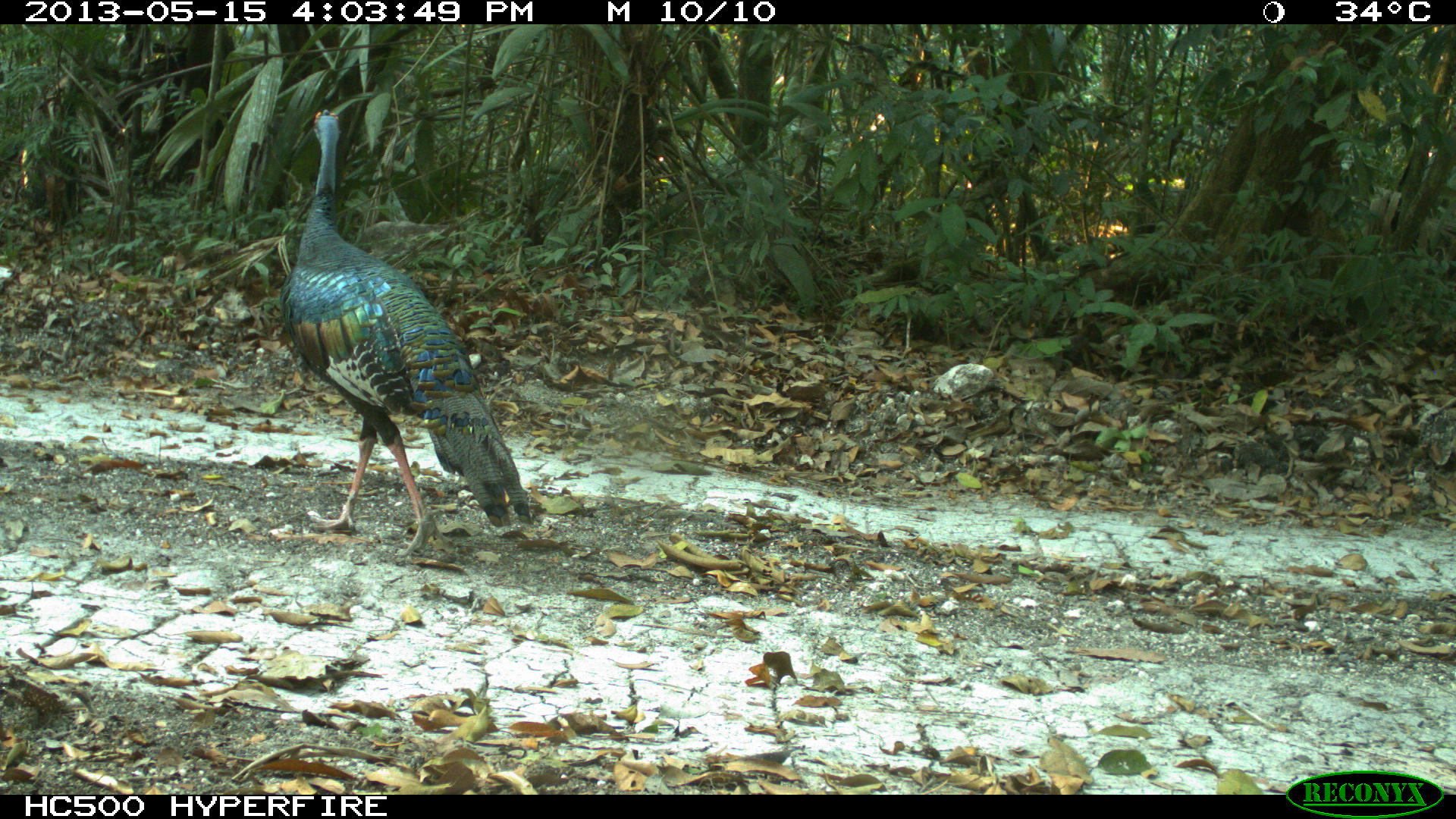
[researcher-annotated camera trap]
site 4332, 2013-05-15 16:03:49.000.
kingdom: Animalia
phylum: Chordata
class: Aves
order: Galliformes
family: Phasianidae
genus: Meleagris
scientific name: Meleagris ocellata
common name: ocellated turkey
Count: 3.